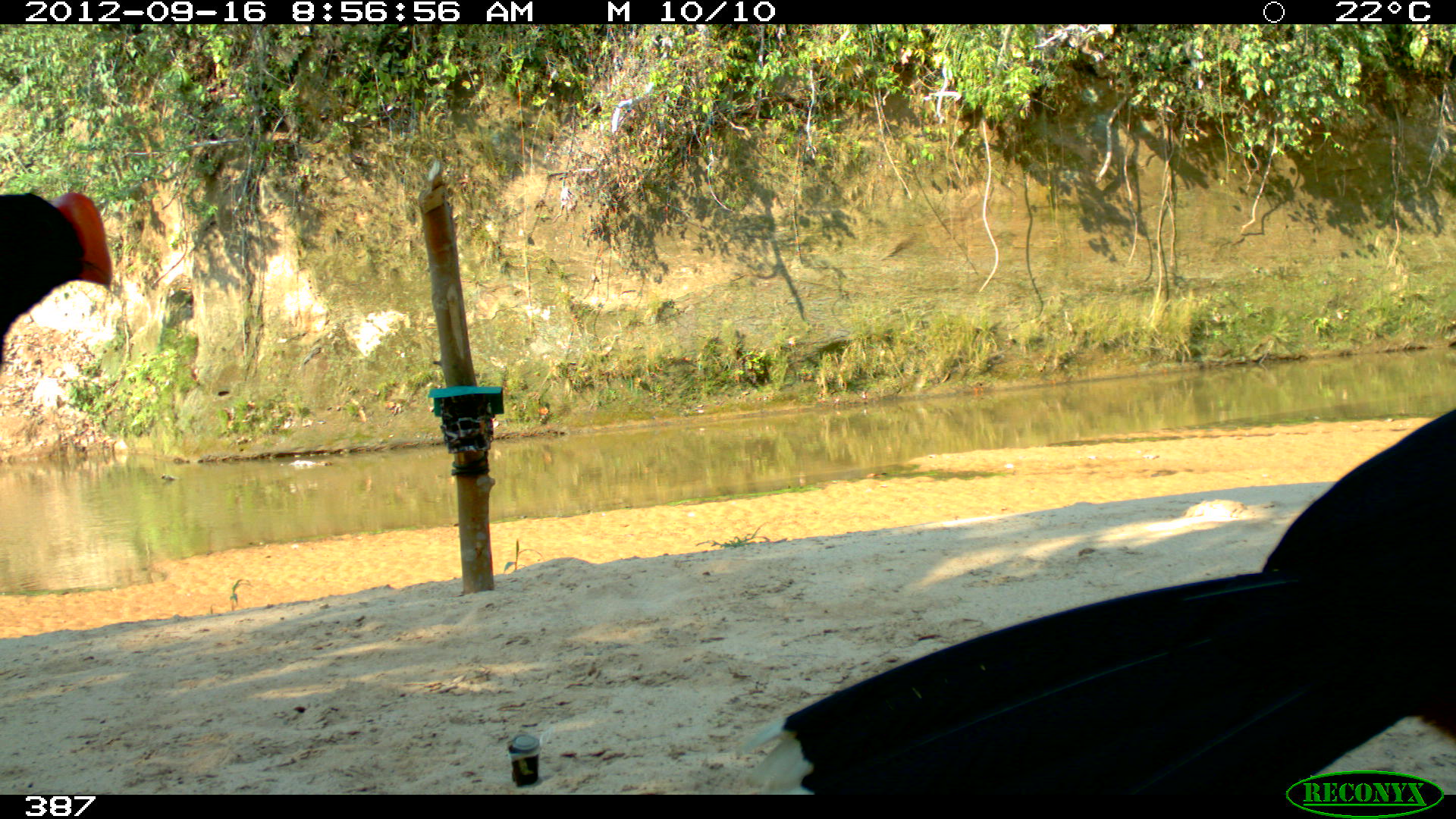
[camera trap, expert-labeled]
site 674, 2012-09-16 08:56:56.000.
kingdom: Animalia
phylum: Chordata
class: Aves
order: Galliformes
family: Cracidae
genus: Mitu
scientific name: Mitu tuberosum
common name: razor-billed curassow